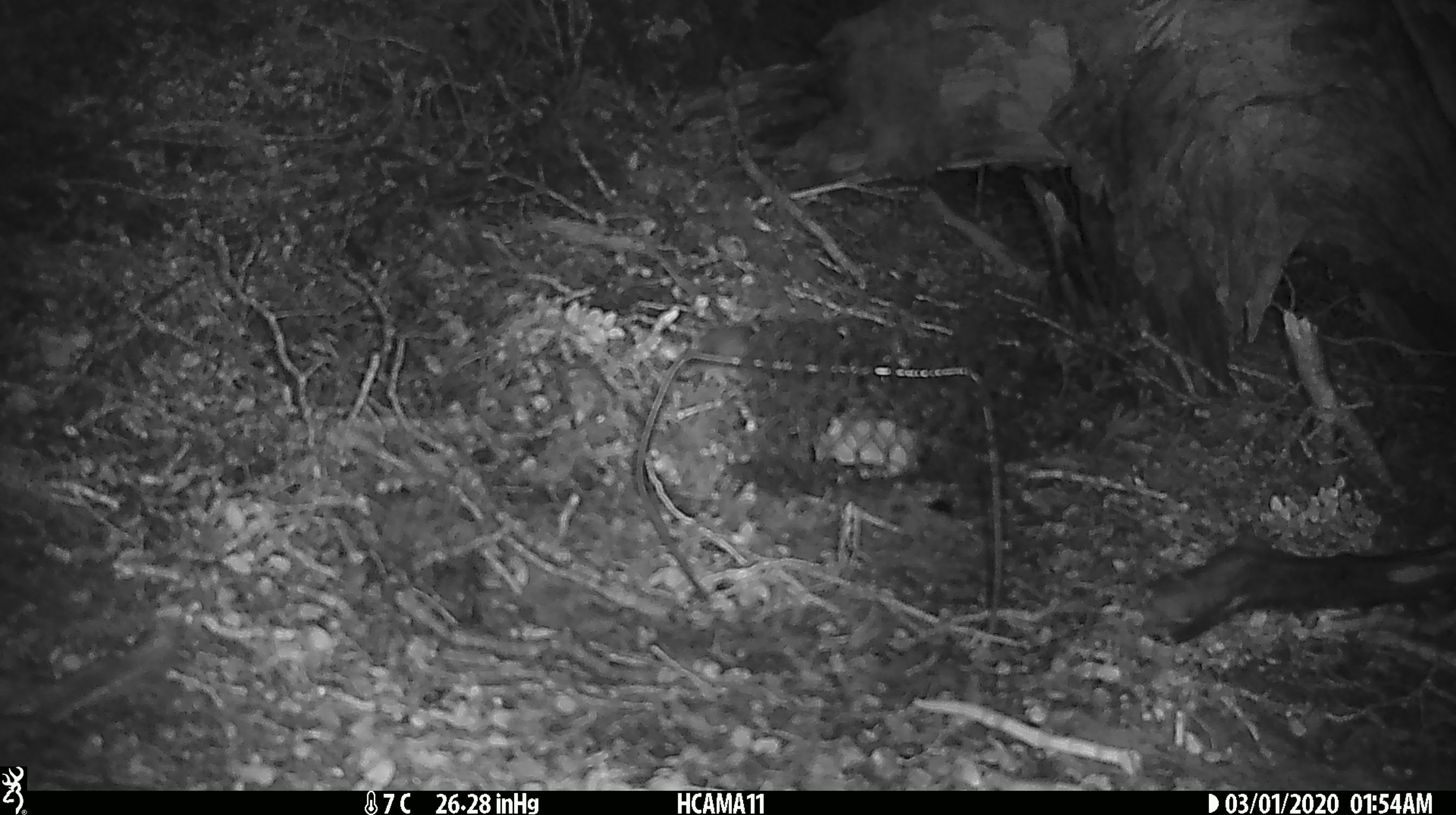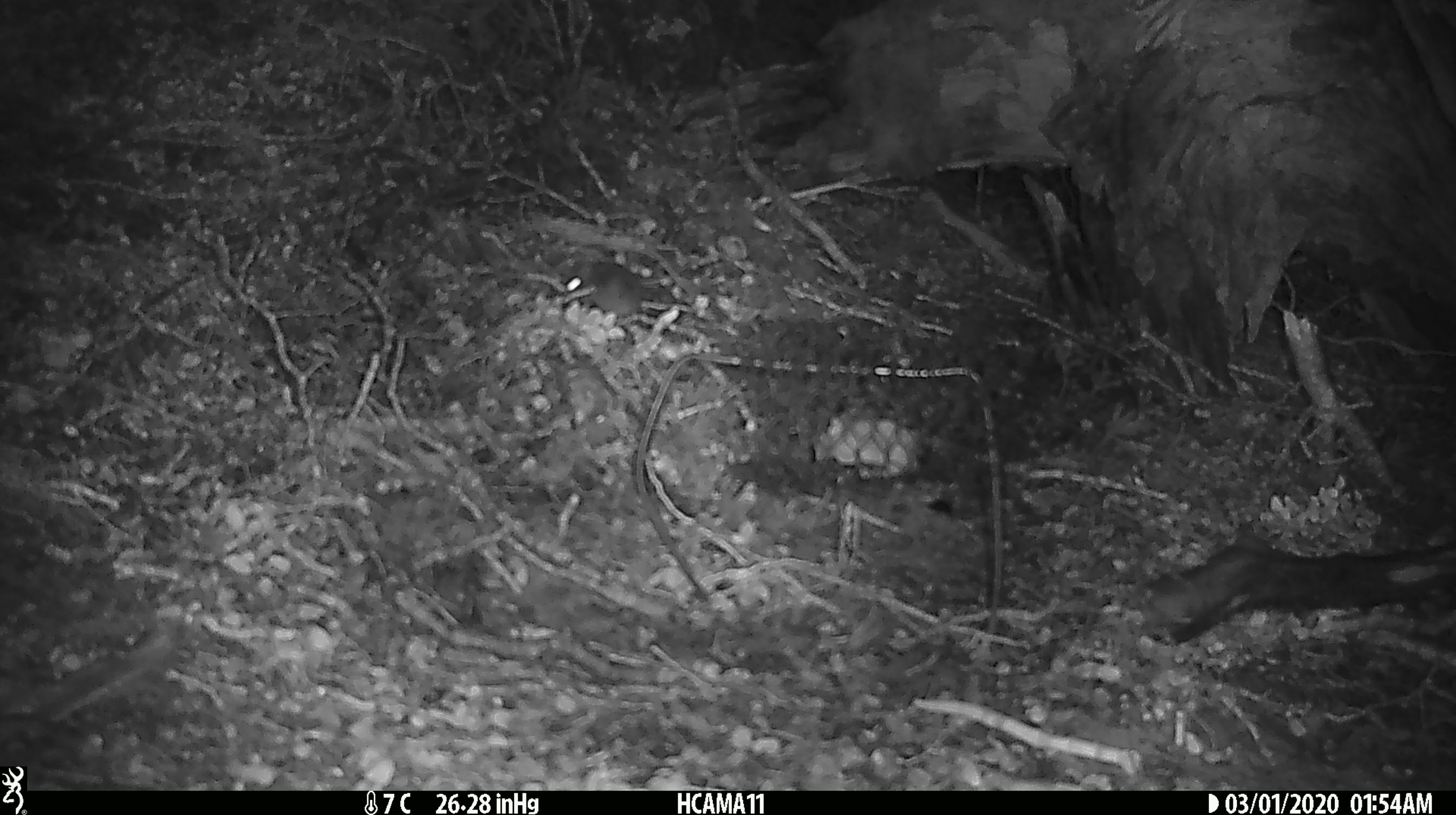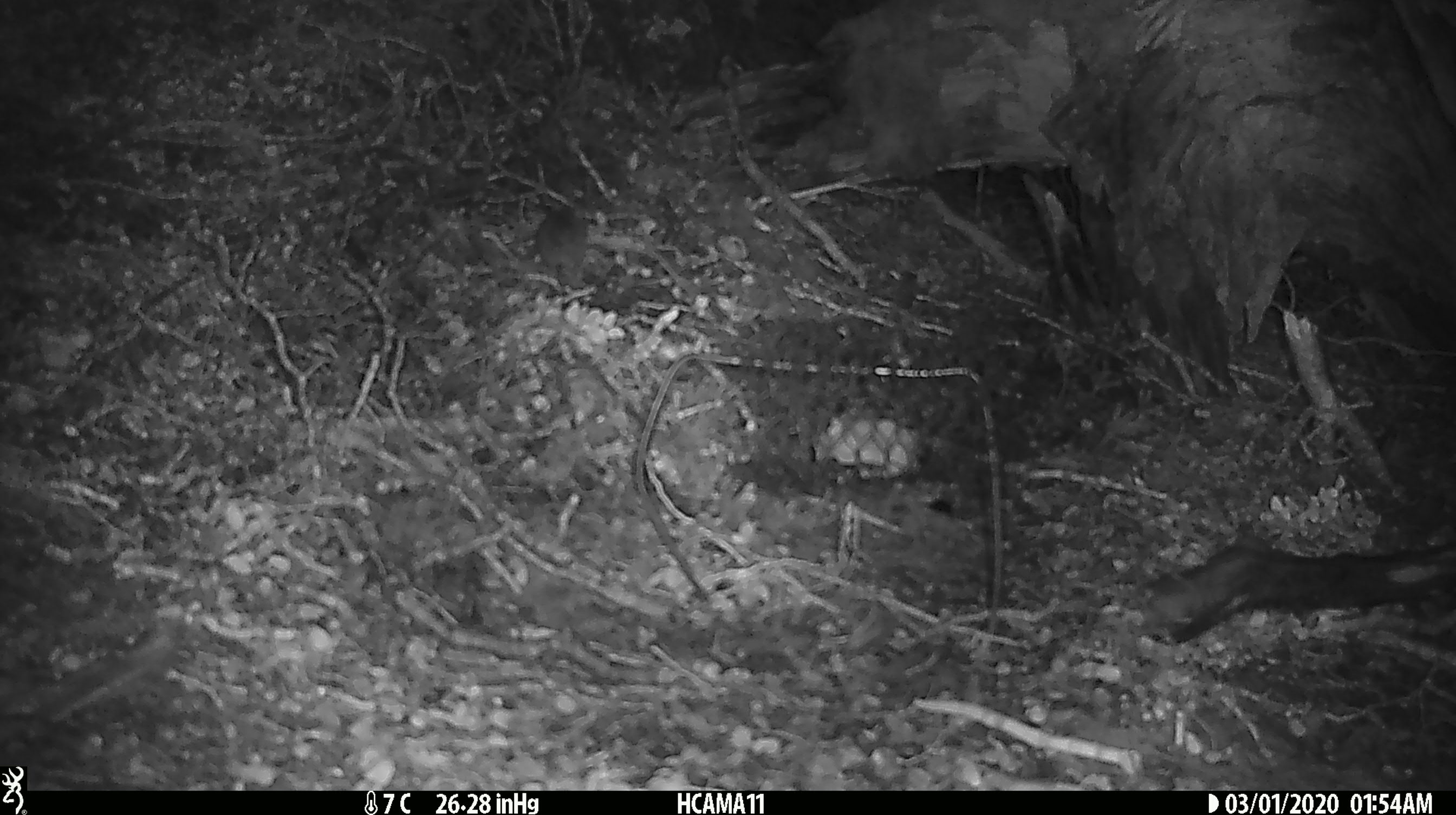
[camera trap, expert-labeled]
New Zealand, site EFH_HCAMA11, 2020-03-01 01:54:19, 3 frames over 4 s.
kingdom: Animalia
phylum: Chordata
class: Mammalia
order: Rodentia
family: Muridae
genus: Mus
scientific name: Mus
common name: mouse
Mouse (Mus).